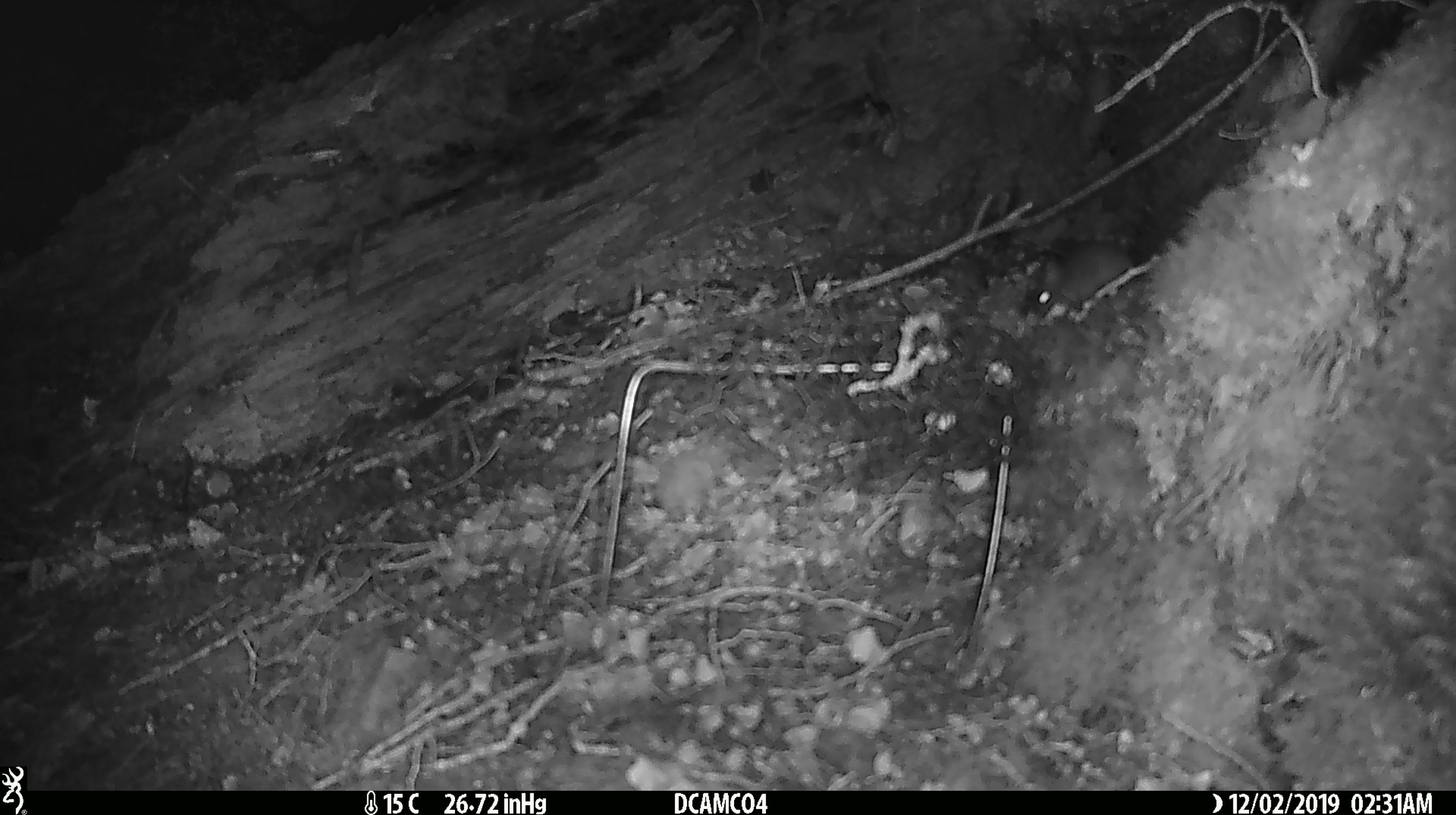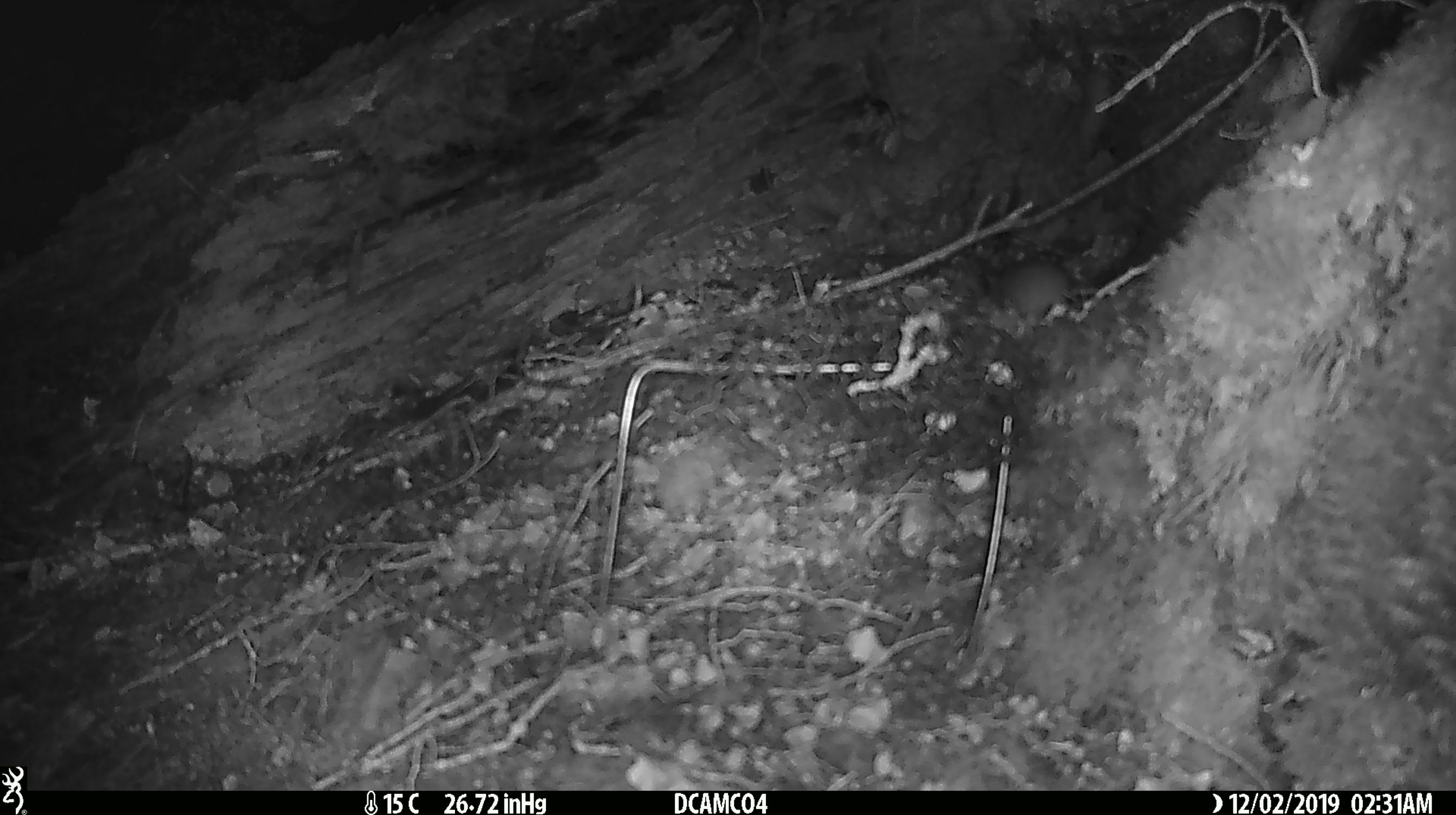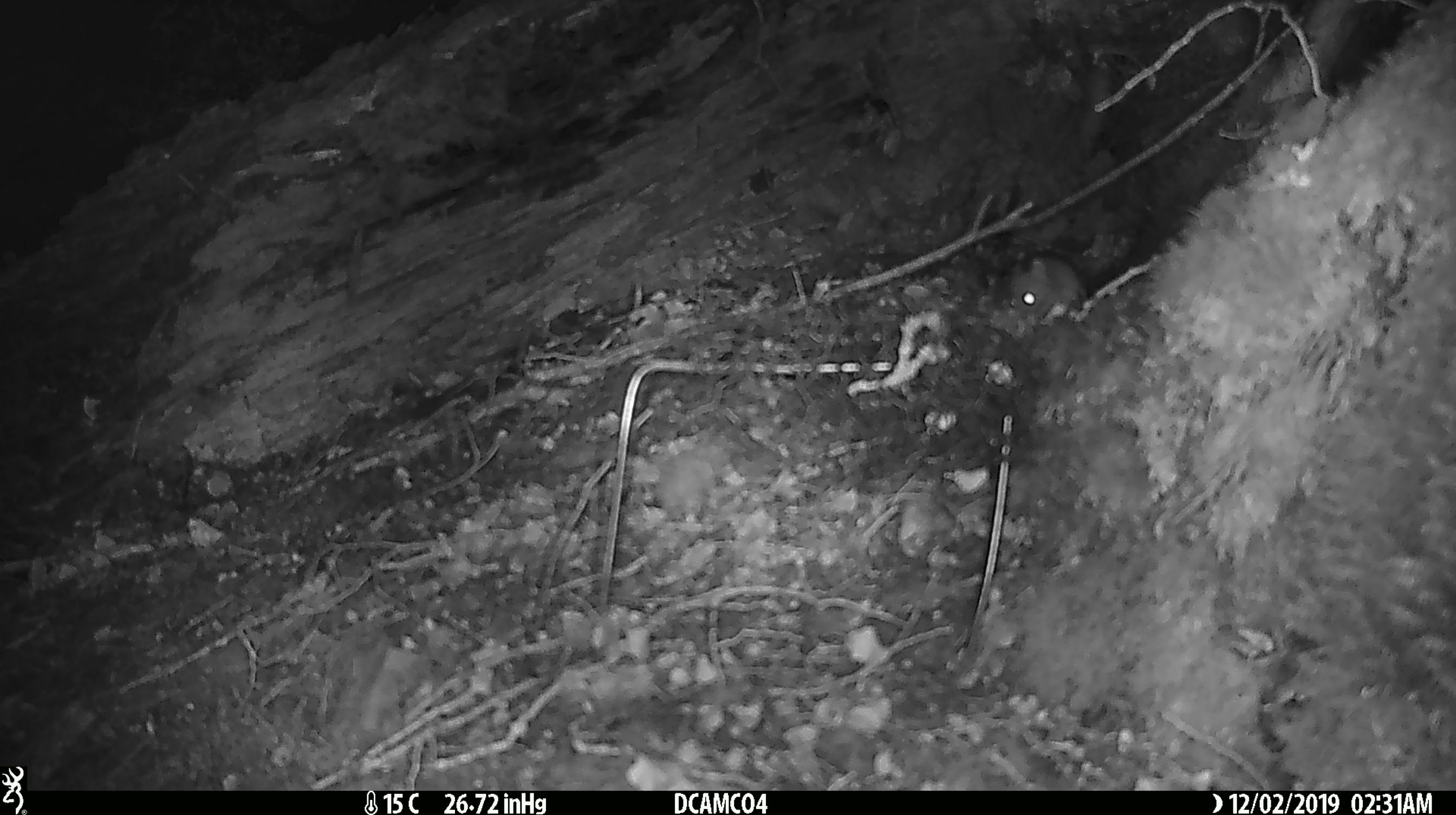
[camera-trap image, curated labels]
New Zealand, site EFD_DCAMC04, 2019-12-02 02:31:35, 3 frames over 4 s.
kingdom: Animalia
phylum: Chordata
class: Mammalia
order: Rodentia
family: Muridae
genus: Mus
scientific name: Mus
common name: mouse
Mouse (Mus).